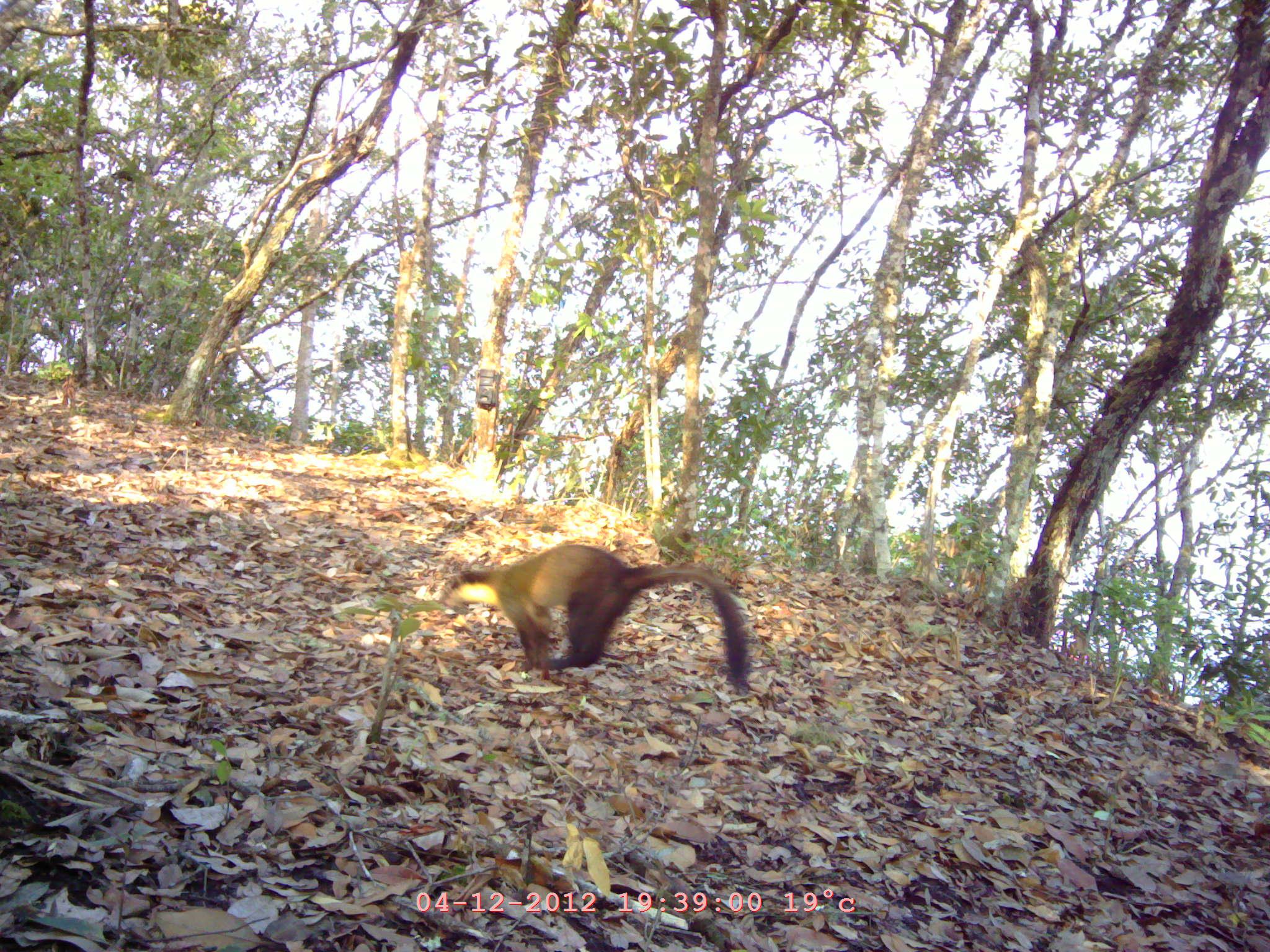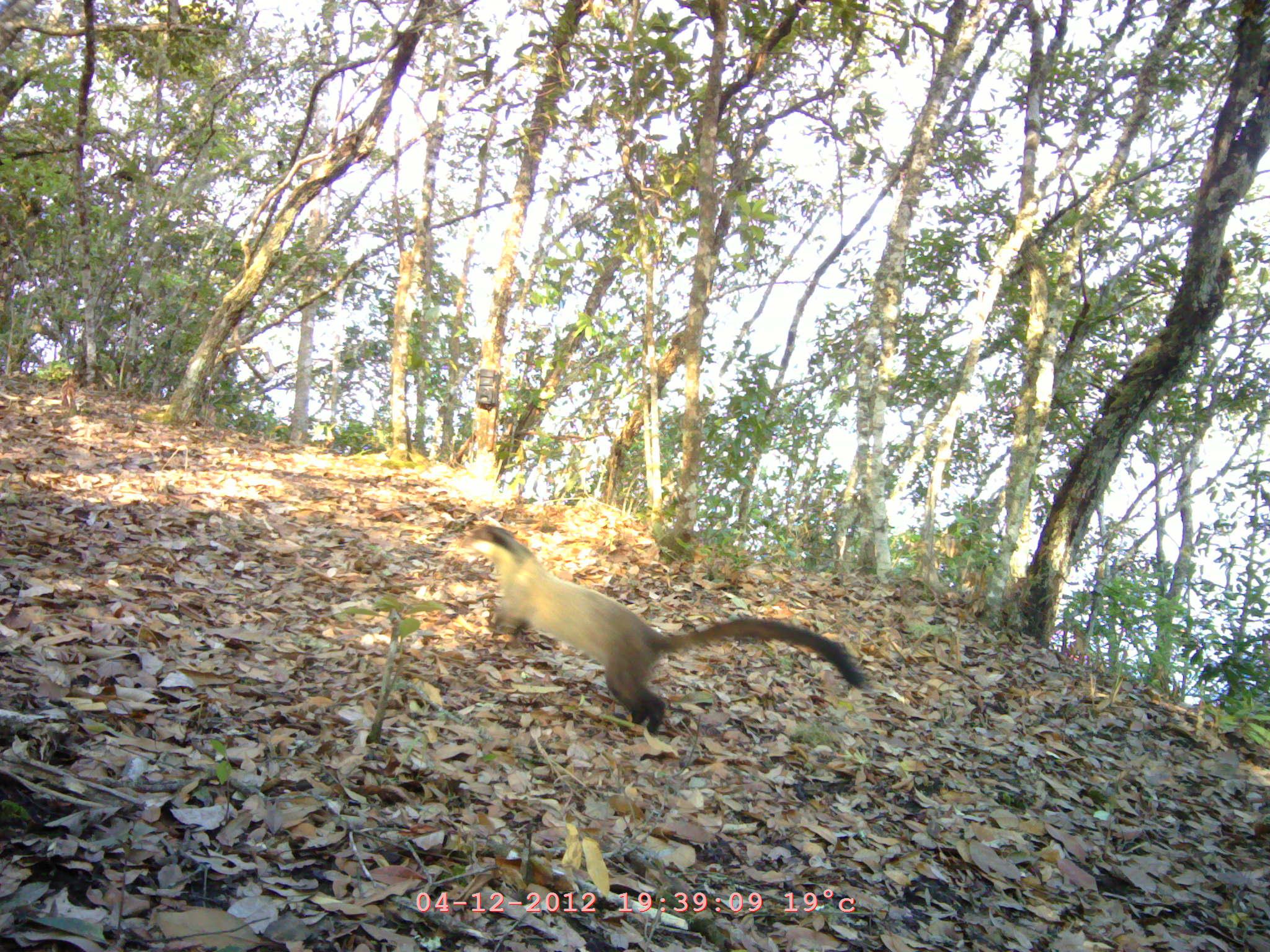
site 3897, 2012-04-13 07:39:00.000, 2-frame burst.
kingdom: Animalia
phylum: Chordata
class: Mammalia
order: Carnivora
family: Mustelidae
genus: Martes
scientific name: Martes flavigula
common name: yellow-throated marten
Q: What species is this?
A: Martes flavigula (yellow-throated marten).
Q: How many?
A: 1.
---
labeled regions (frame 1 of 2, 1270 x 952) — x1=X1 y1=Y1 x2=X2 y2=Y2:
martes flavigula: x1=438 y1=544 x2=755 y2=694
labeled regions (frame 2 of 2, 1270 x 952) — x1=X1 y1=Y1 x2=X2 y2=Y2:
martes flavigula: x1=448 y1=524 x2=866 y2=731